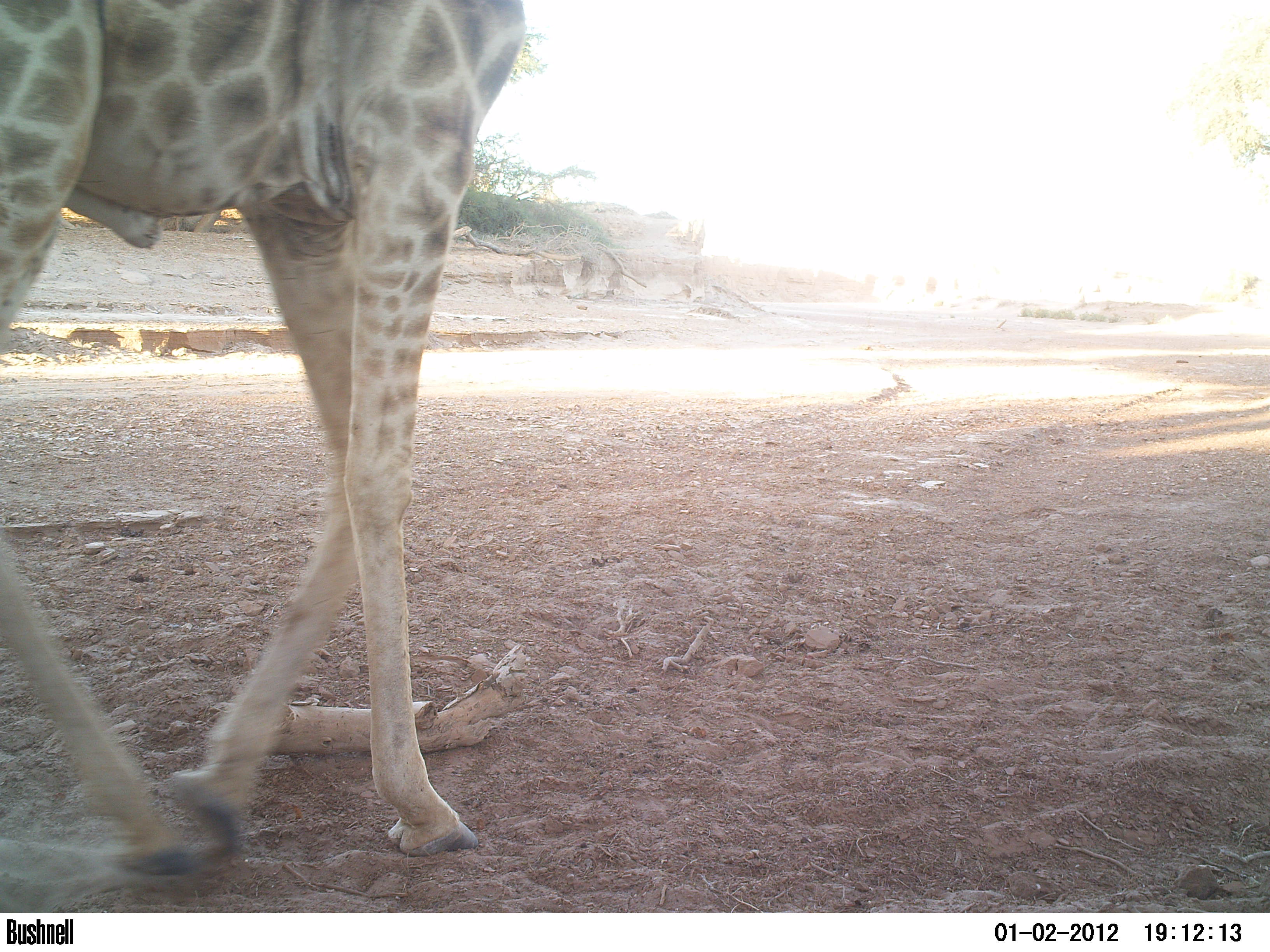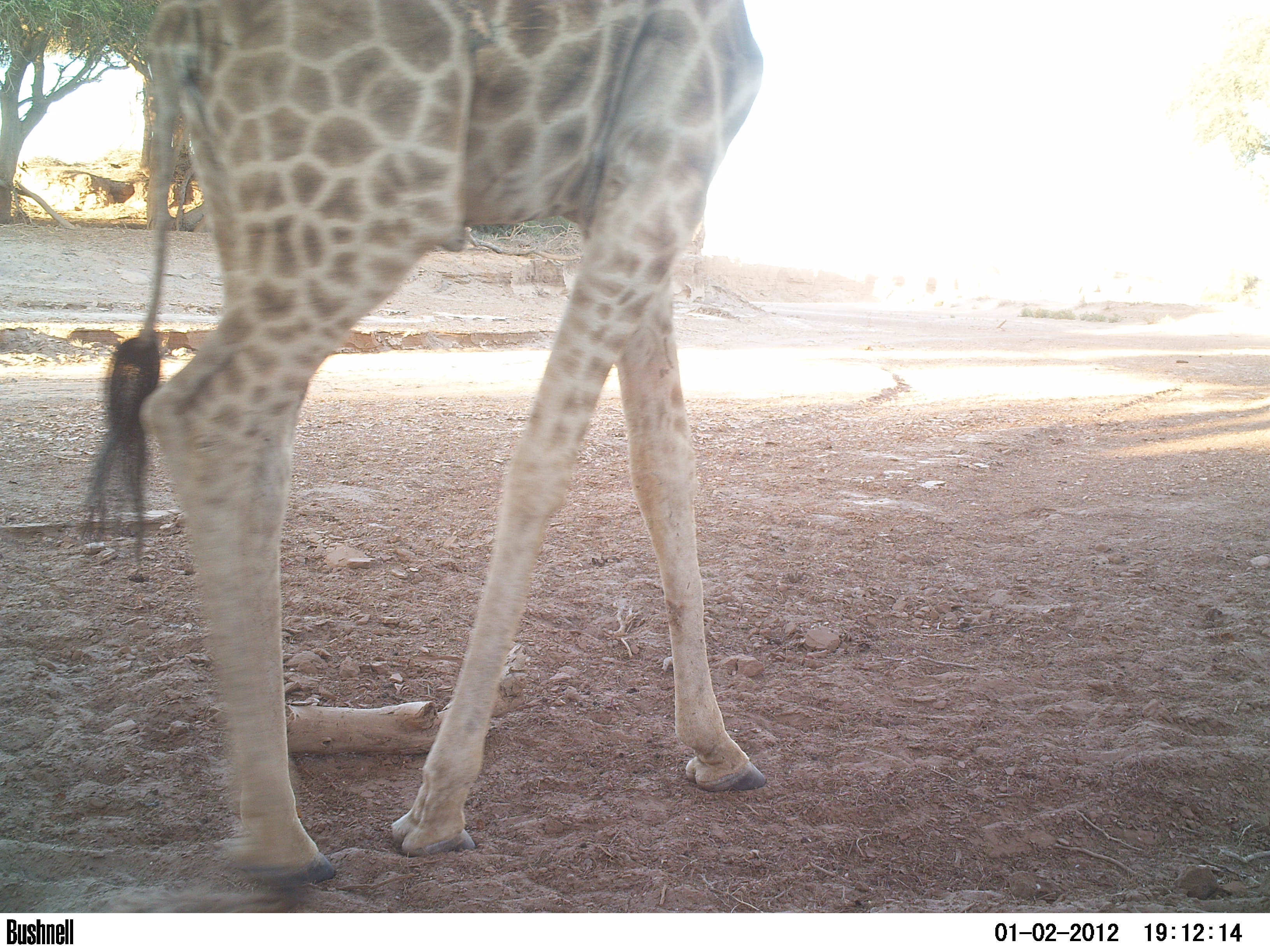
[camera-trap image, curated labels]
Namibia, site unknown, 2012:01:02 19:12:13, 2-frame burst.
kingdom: Animalia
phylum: Chordata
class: Mammalia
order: Artiodactyla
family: Giraffidae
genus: Giraffa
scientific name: Giraffa camelopardalis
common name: giraffe